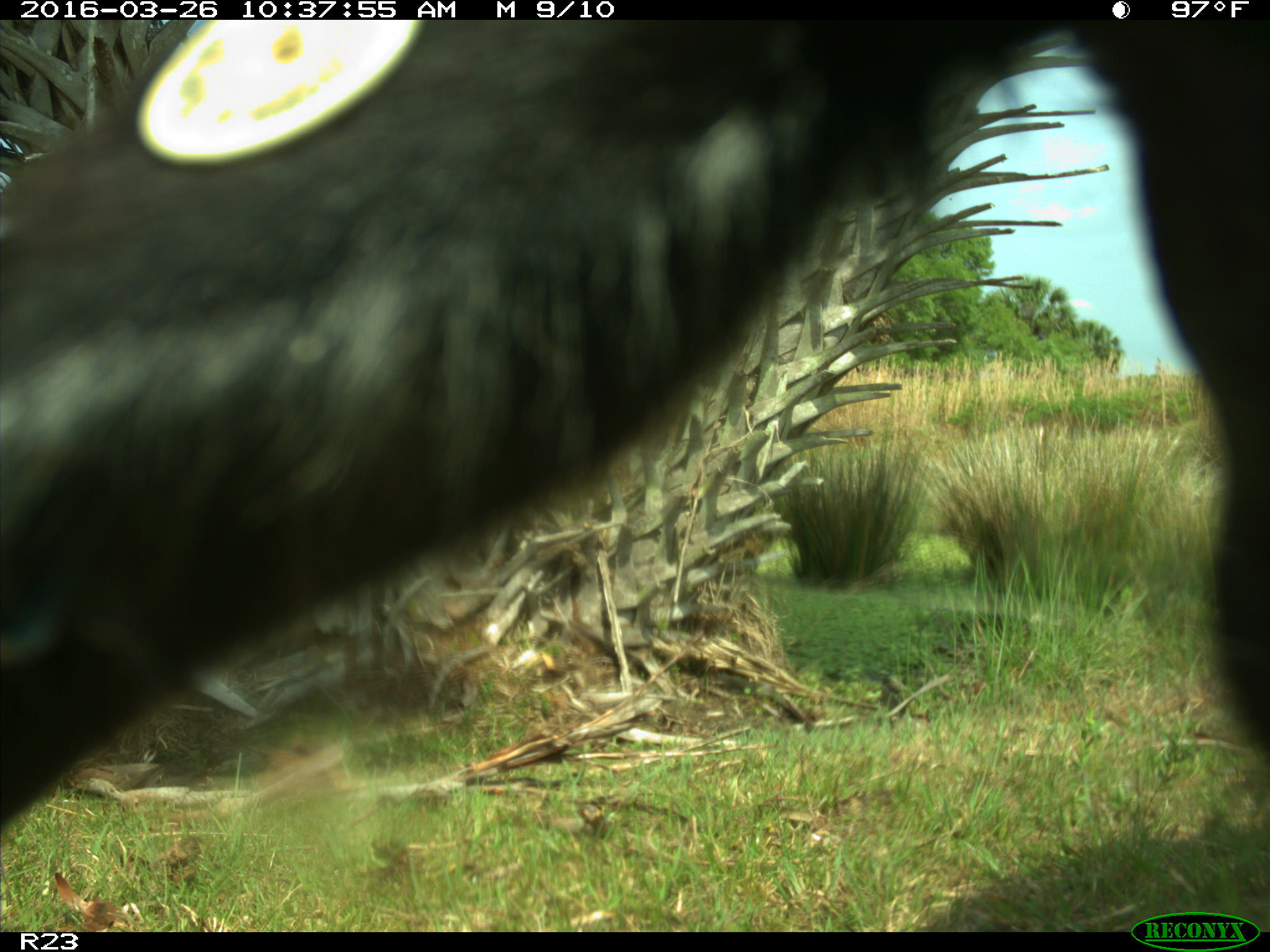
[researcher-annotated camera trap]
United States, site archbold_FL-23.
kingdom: Animalia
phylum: Chordata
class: Mammalia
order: Artiodactyla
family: Bovidae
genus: Bos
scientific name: Bos taurus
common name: domestic cow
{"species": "Bos taurus (domestic cow)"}